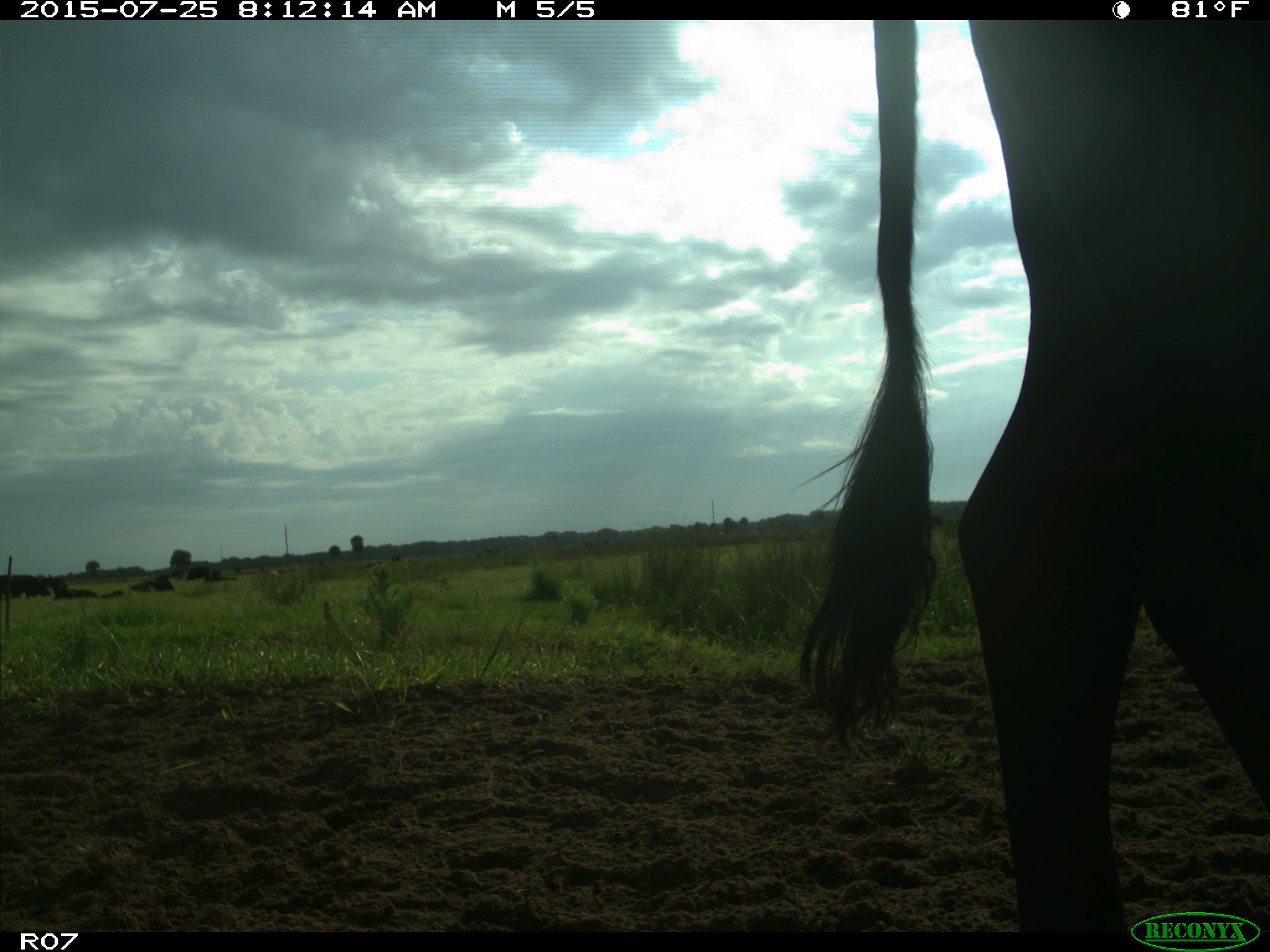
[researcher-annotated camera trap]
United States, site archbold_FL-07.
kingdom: Animalia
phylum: Chordata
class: Mammalia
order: Artiodactyla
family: Bovidae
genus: Bos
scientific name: Bos taurus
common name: domestic cow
Bos taurus (domestic cow).